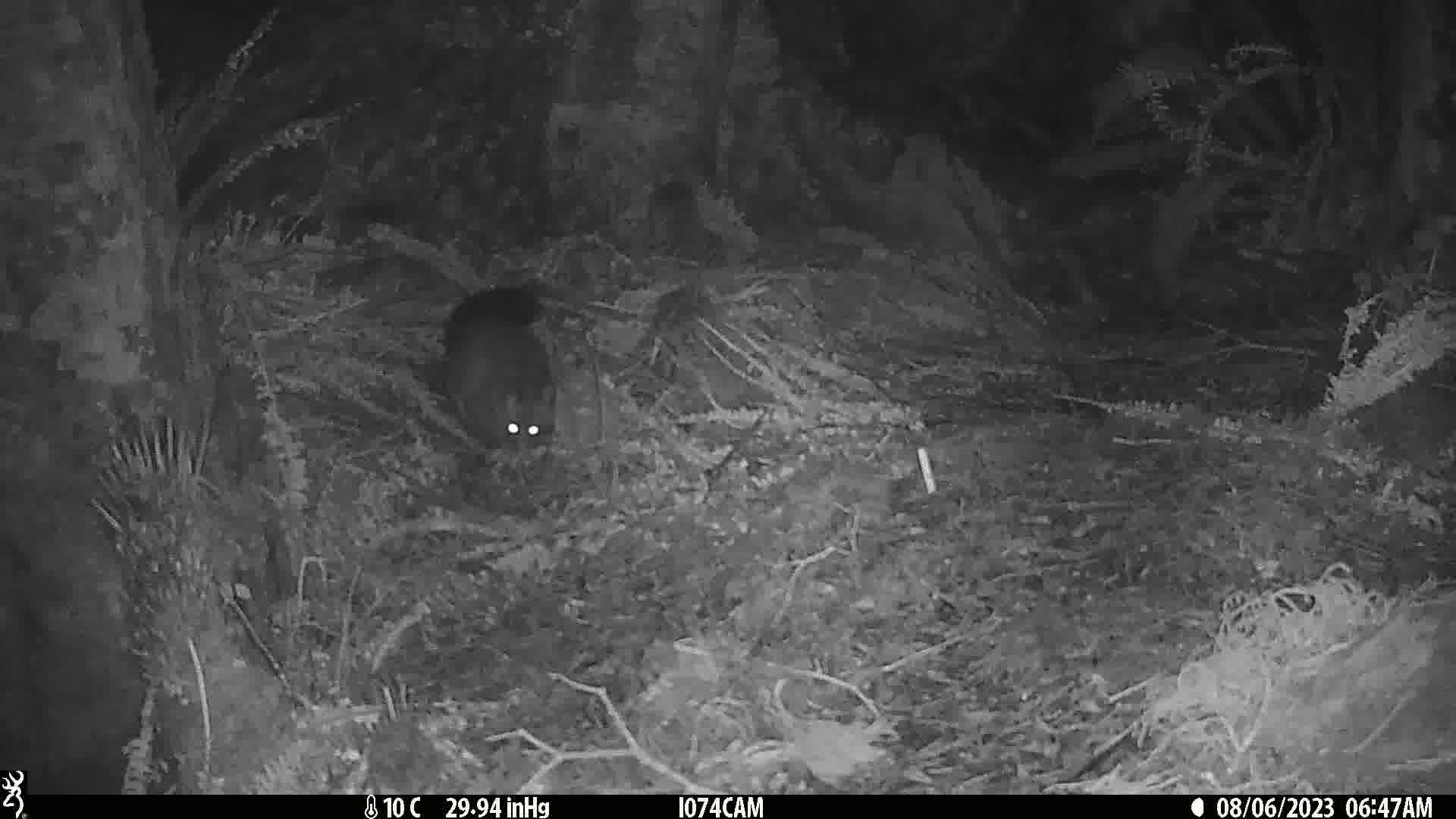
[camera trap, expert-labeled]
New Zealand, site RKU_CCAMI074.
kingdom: Animalia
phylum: Chordata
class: Mammalia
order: Diprotodontia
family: Phalangeridae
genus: Trichosurus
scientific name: Trichosurus vulpecula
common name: common brushtail possum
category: possum